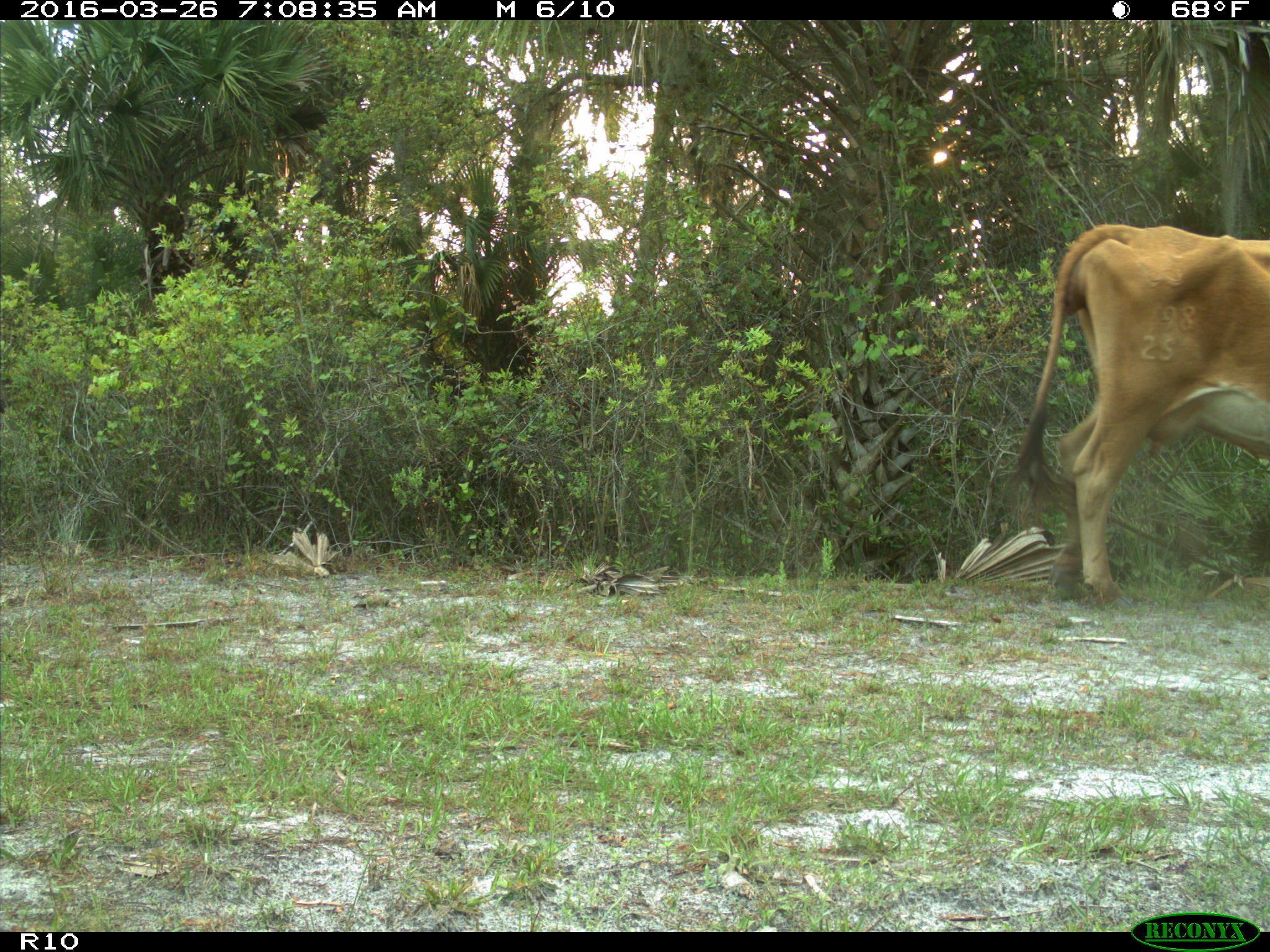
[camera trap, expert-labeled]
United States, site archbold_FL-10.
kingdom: Animalia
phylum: Chordata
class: Mammalia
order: Artiodactyla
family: Bovidae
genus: Bos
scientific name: Bos taurus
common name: domestic cow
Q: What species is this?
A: Bos taurus (domestic cow).